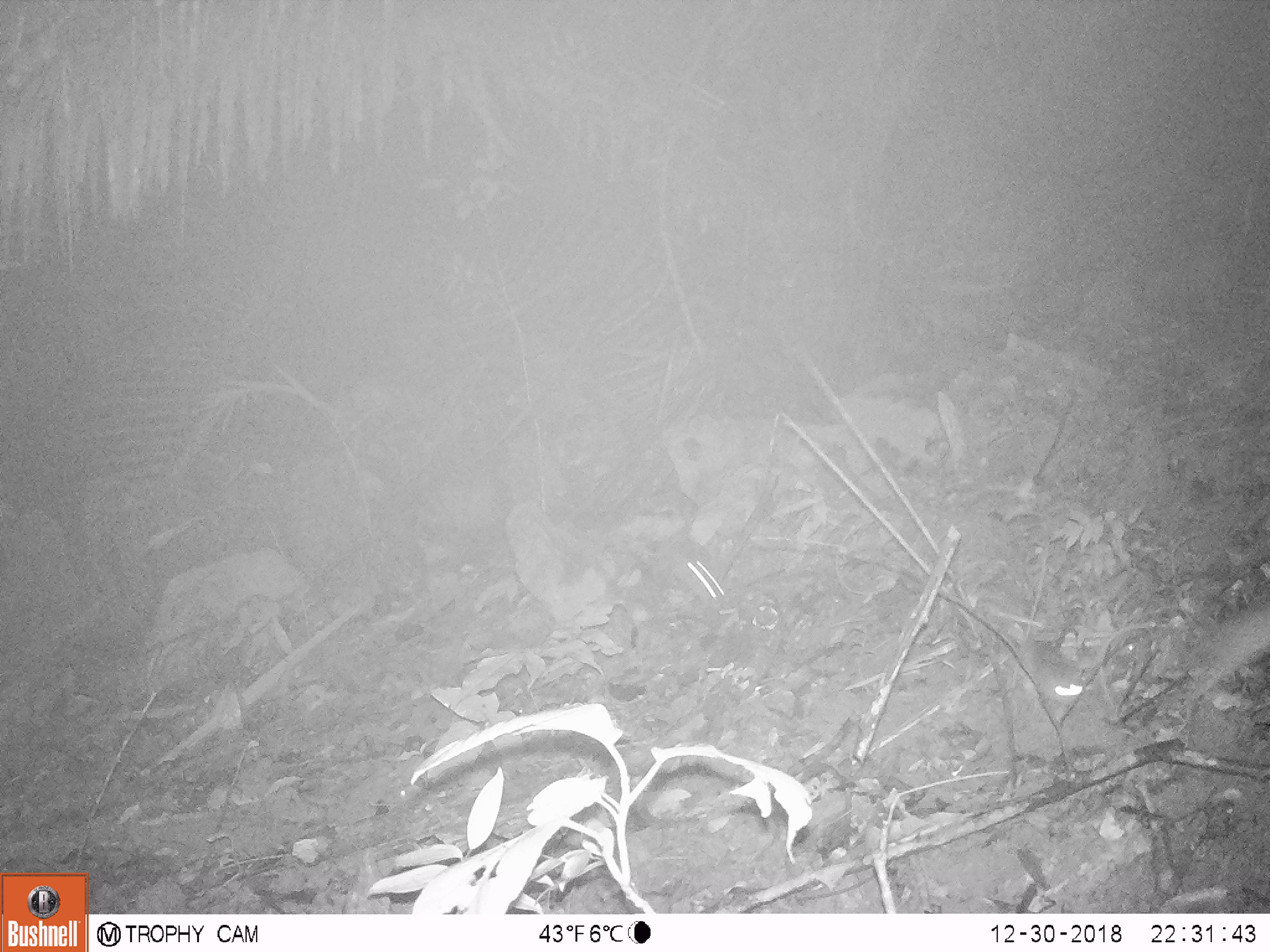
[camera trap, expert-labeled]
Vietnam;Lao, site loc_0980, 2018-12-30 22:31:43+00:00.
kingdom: Animalia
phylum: Chordata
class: Mammalia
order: Rodentia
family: Muridae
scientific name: Muridae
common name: old-world mice and rats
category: unidentified murid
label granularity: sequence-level